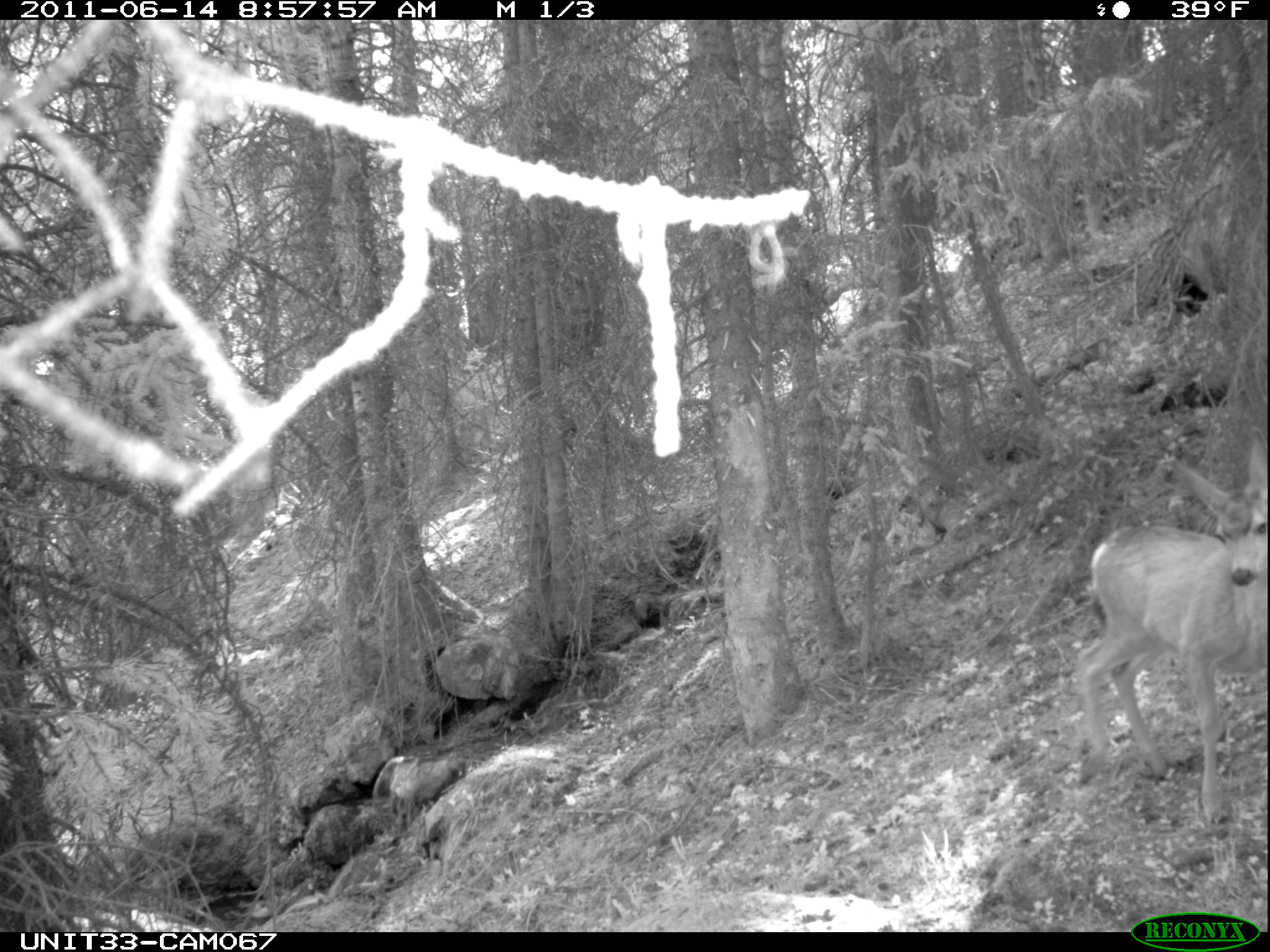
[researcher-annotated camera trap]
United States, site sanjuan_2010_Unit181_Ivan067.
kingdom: Animalia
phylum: Chordata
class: Mammalia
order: Artiodactyla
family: Cervidae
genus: Odocoileus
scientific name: Odocoileus hemionus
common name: mule deer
Odocoileus hemionus (mule deer).